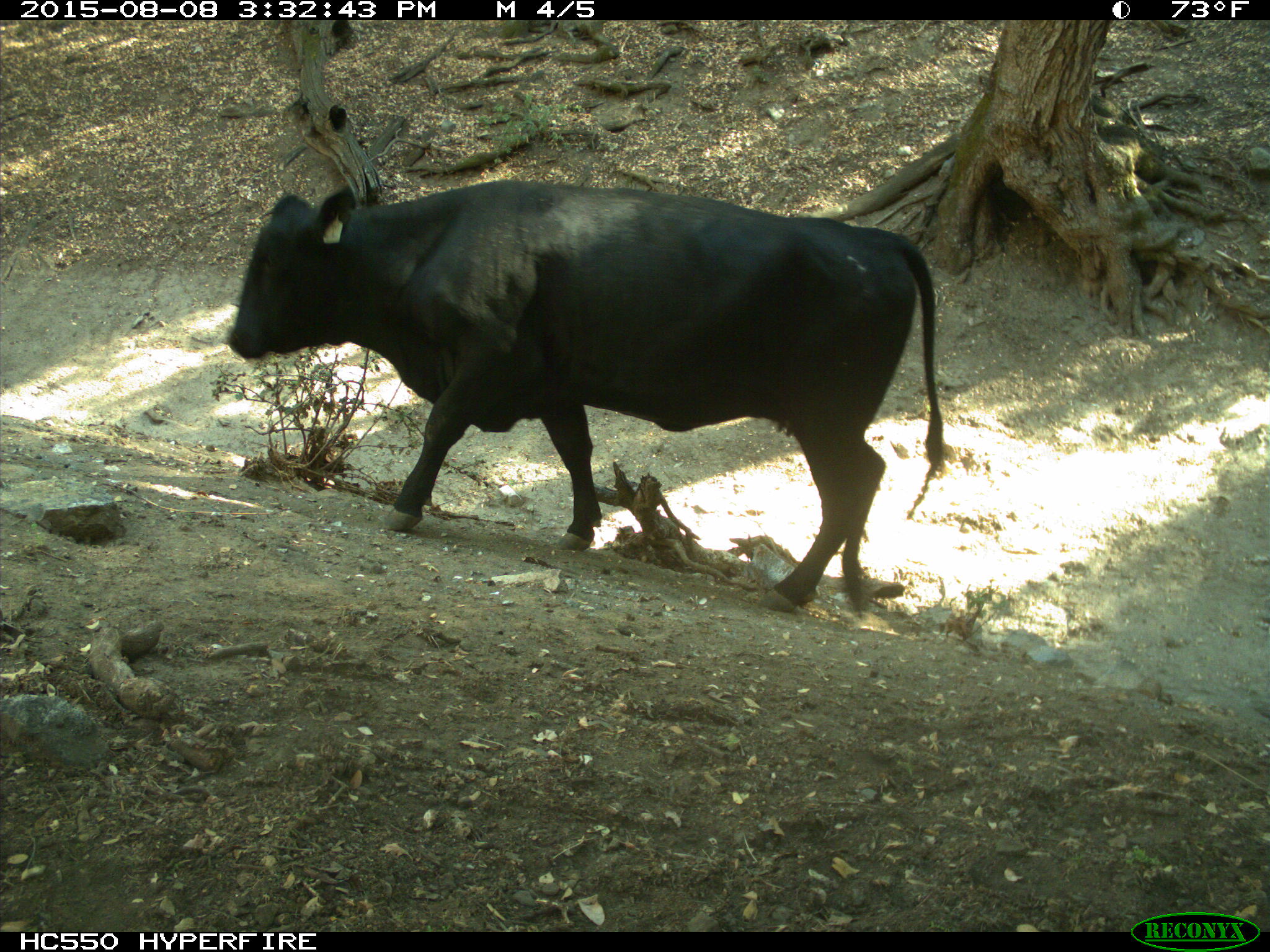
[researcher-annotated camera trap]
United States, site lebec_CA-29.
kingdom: Animalia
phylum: Chordata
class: Mammalia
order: Artiodactyla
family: Bovidae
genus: Bos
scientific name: Bos taurus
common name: domestic cow